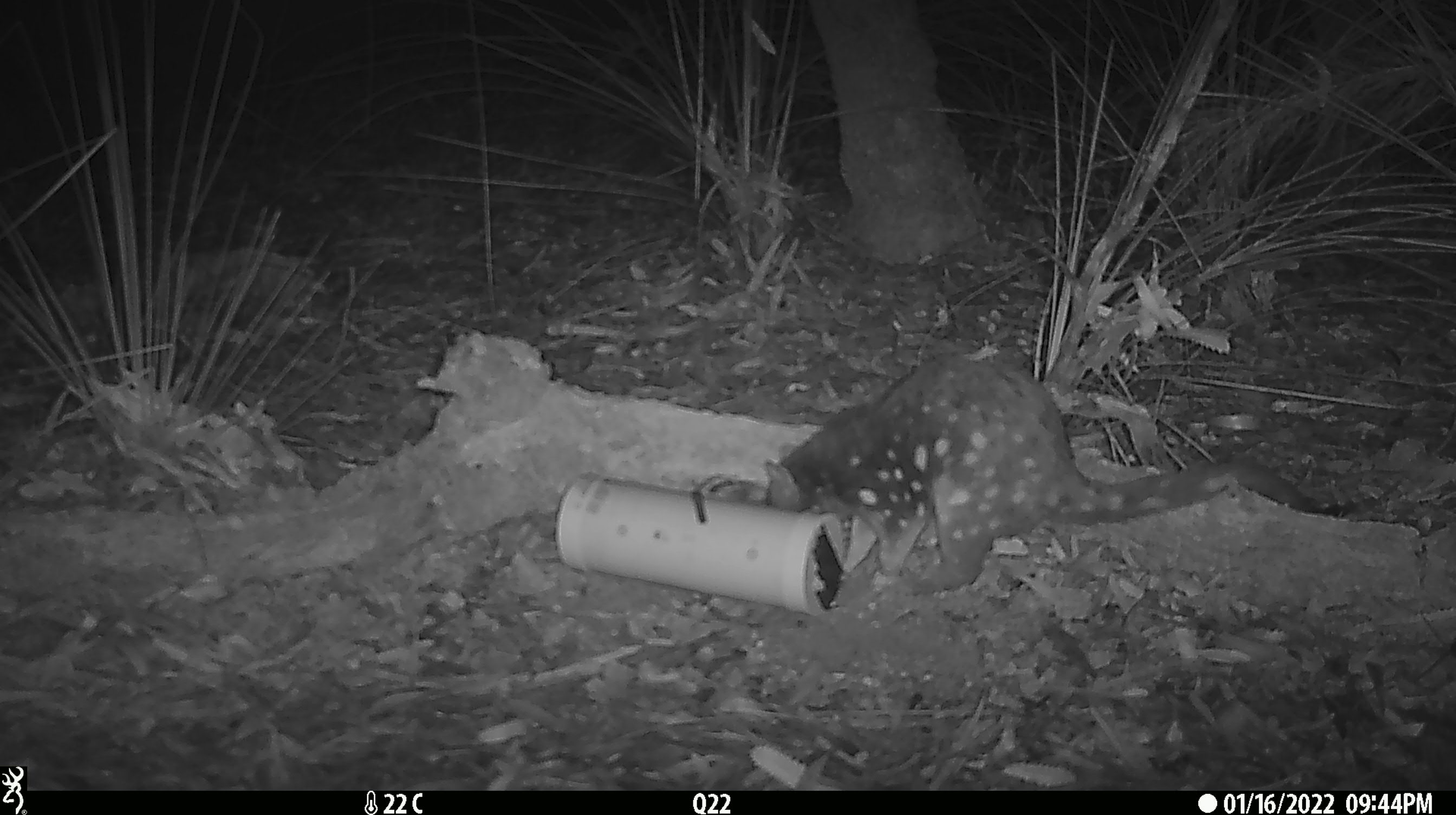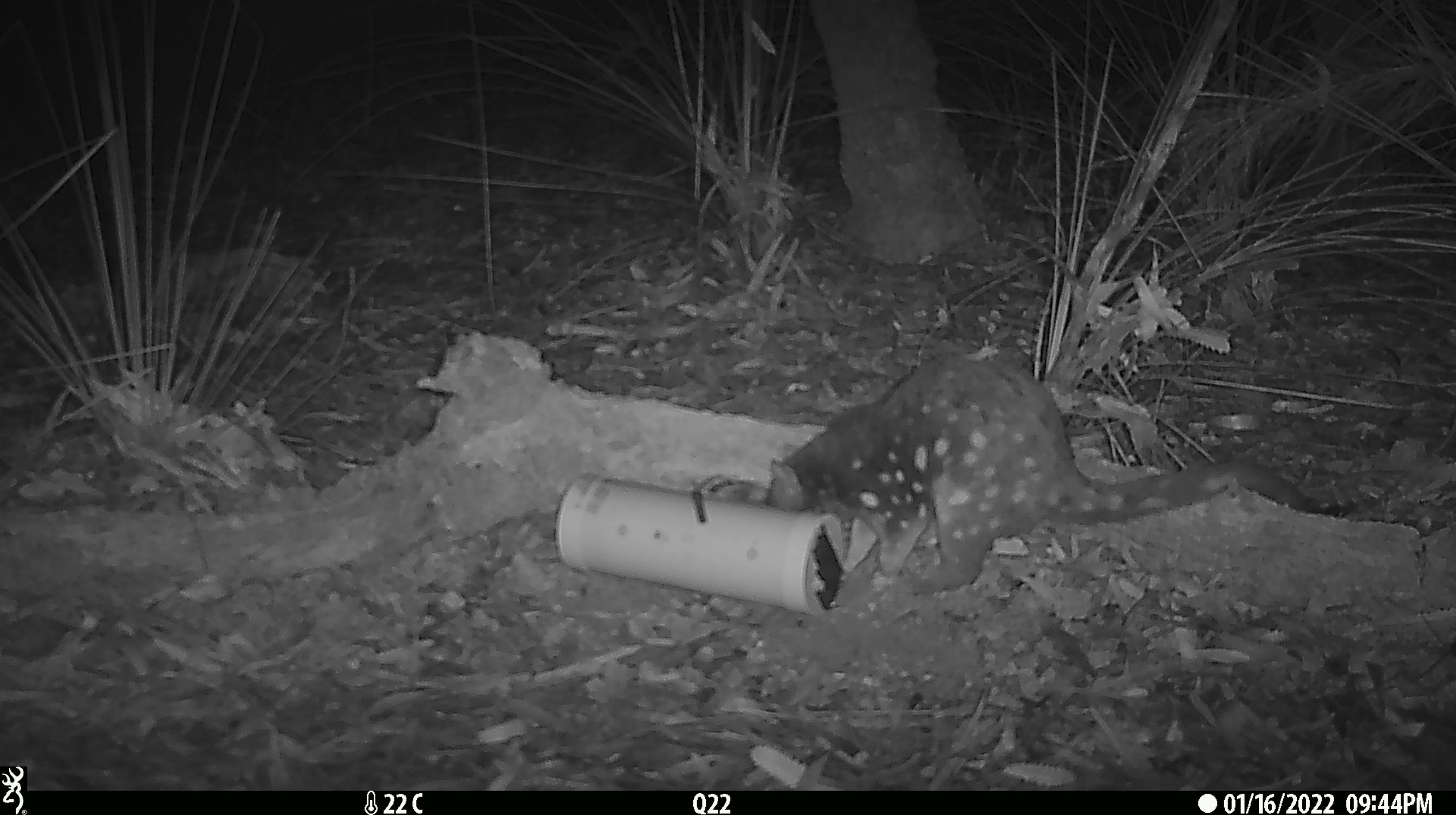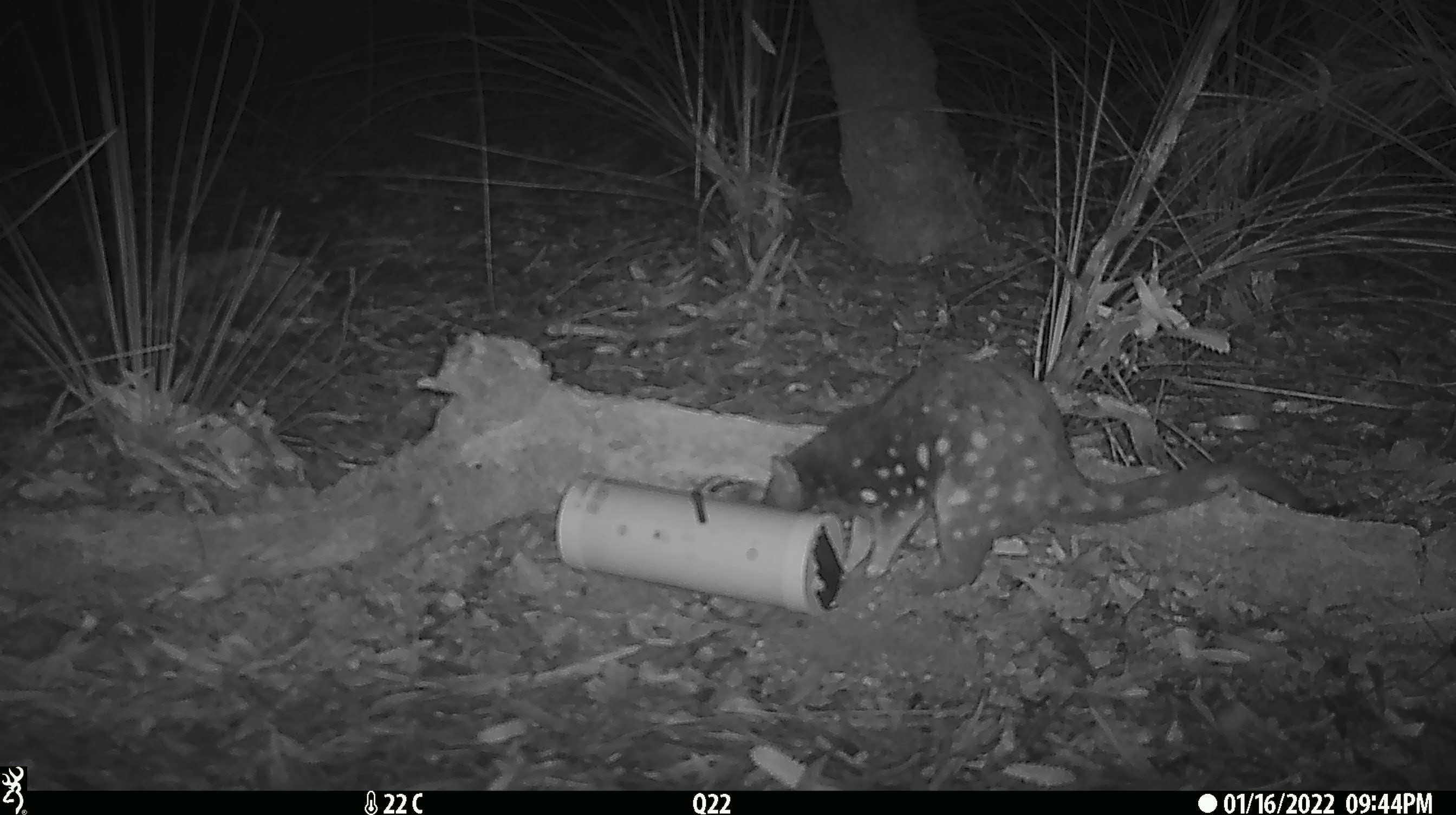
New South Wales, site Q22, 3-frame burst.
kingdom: Animalia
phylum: Chordata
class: Mammalia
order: Dasyuromorphia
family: Dasyuridae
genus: Dasyurus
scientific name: Dasyurus maculatus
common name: spotted-tailed quoll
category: quoll